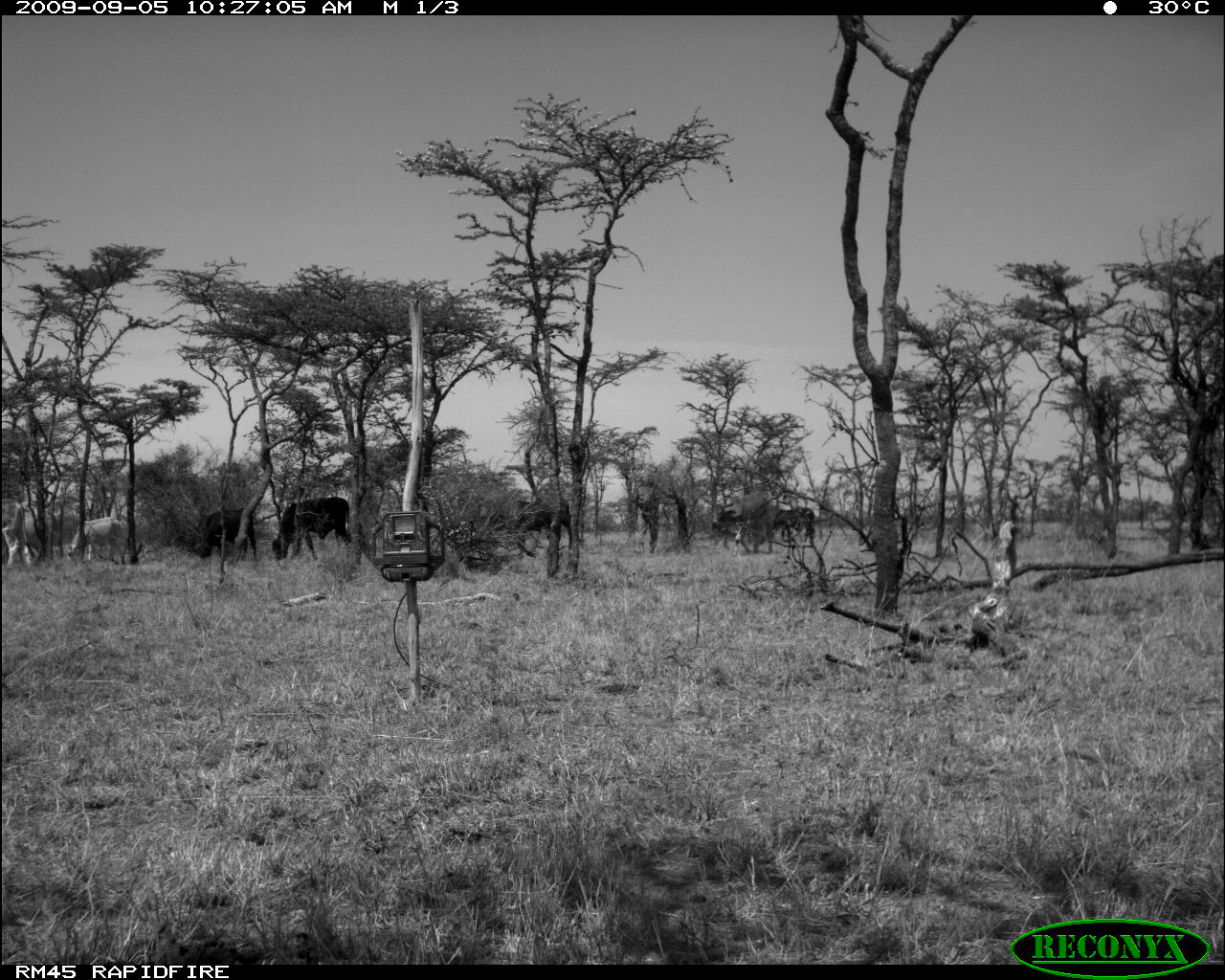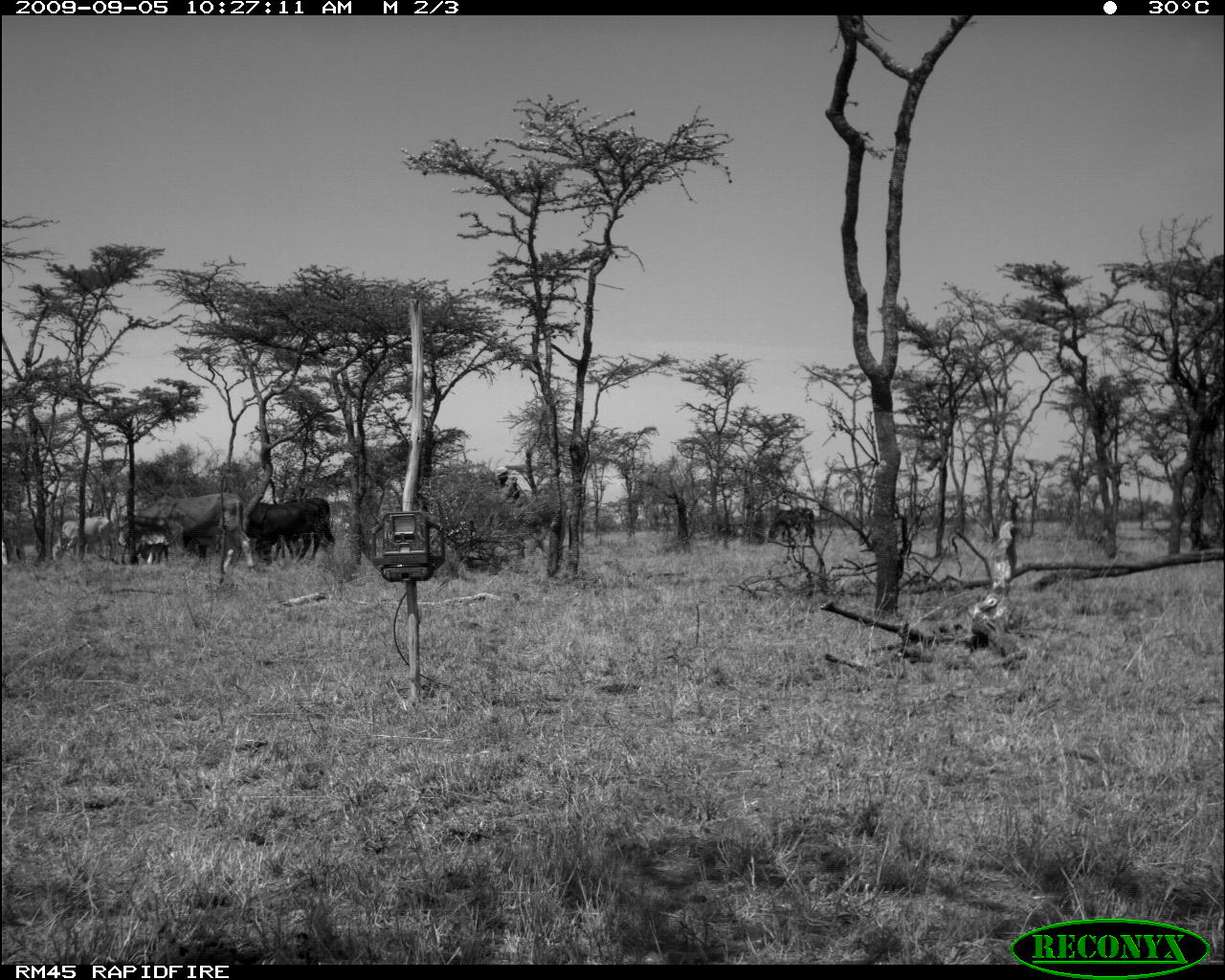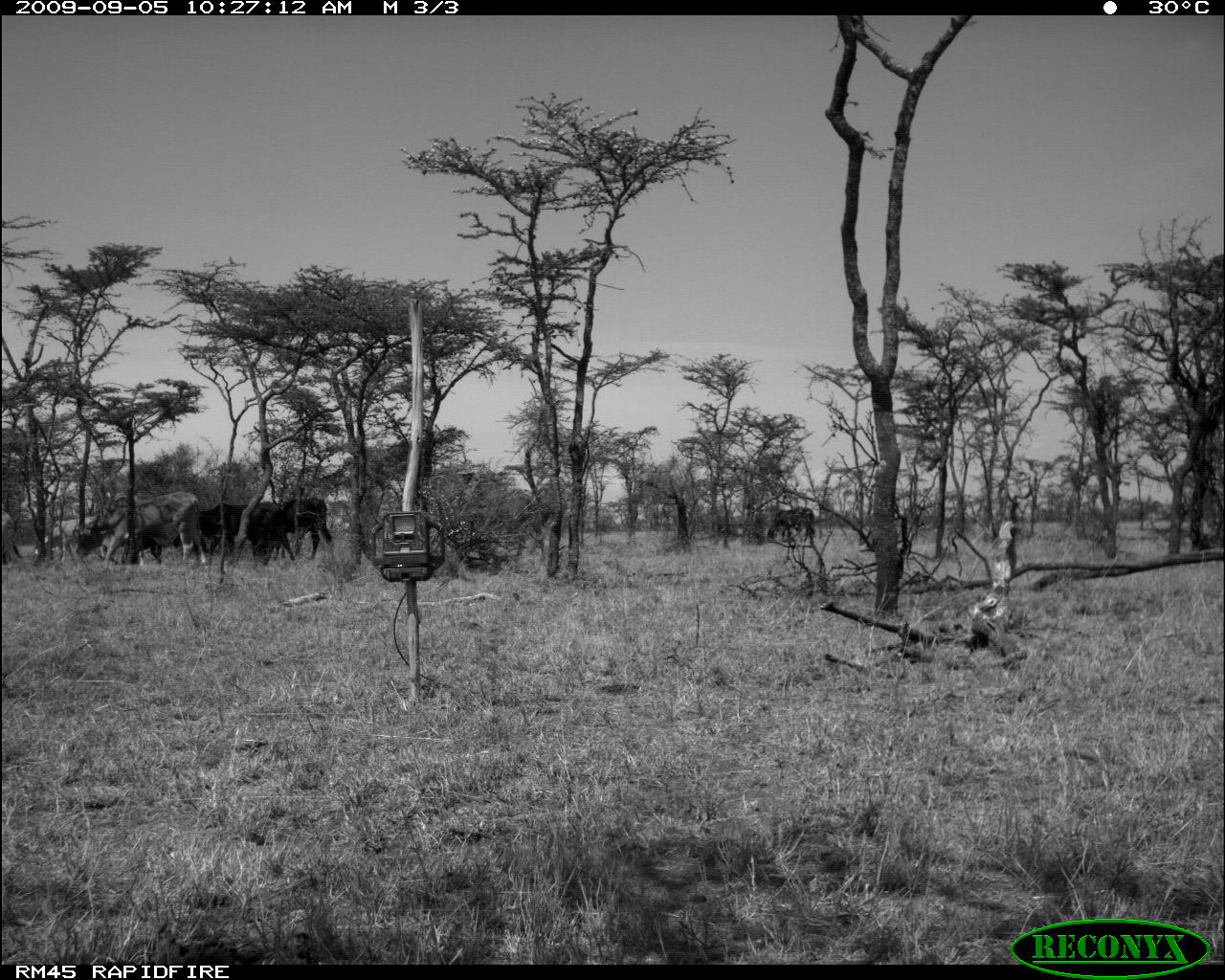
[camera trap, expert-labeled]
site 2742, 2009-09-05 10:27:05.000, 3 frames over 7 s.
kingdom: Animalia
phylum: Chordata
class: Mammalia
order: Artiodactyla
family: Bovidae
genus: Bos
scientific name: Bos taurus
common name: domestic cattle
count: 8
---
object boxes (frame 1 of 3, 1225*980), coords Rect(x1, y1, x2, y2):
bos taurus: Rect(489, 499, 575, 562); Rect(272, 497, 350, 562); Rect(710, 493, 777, 553); Rect(197, 507, 257, 561); Rect(66, 515, 131, 562); Rect(0, 495, 34, 567); Rect(771, 509, 816, 541)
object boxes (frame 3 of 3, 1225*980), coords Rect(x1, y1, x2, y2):
bos taurus: Rect(68, 490, 204, 565); Rect(170, 501, 247, 556); Rect(271, 499, 330, 557); Rect(233, 493, 277, 568); Rect(44, 514, 99, 562); Rect(766, 509, 814, 542); Rect(0, 512, 24, 565)